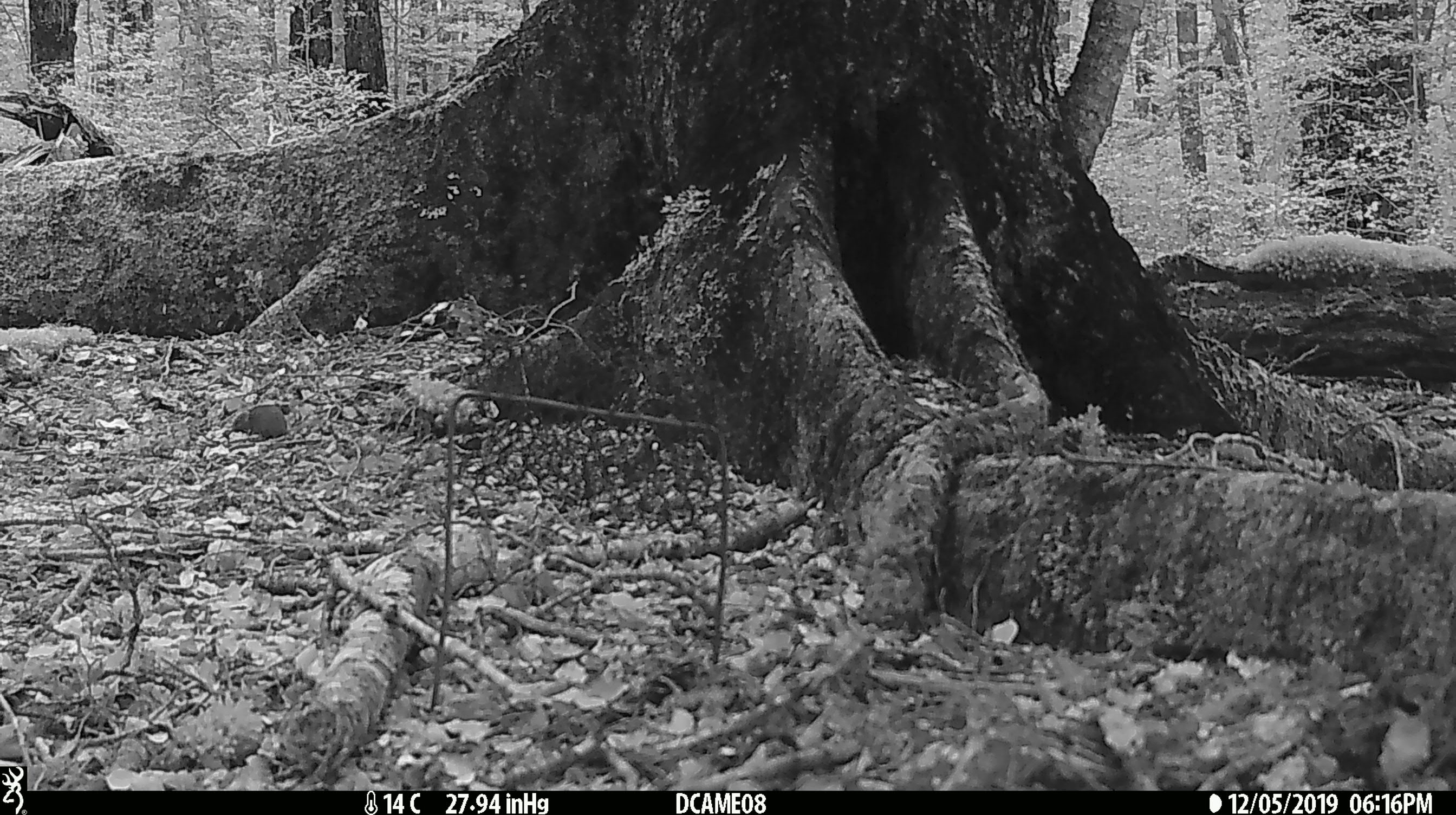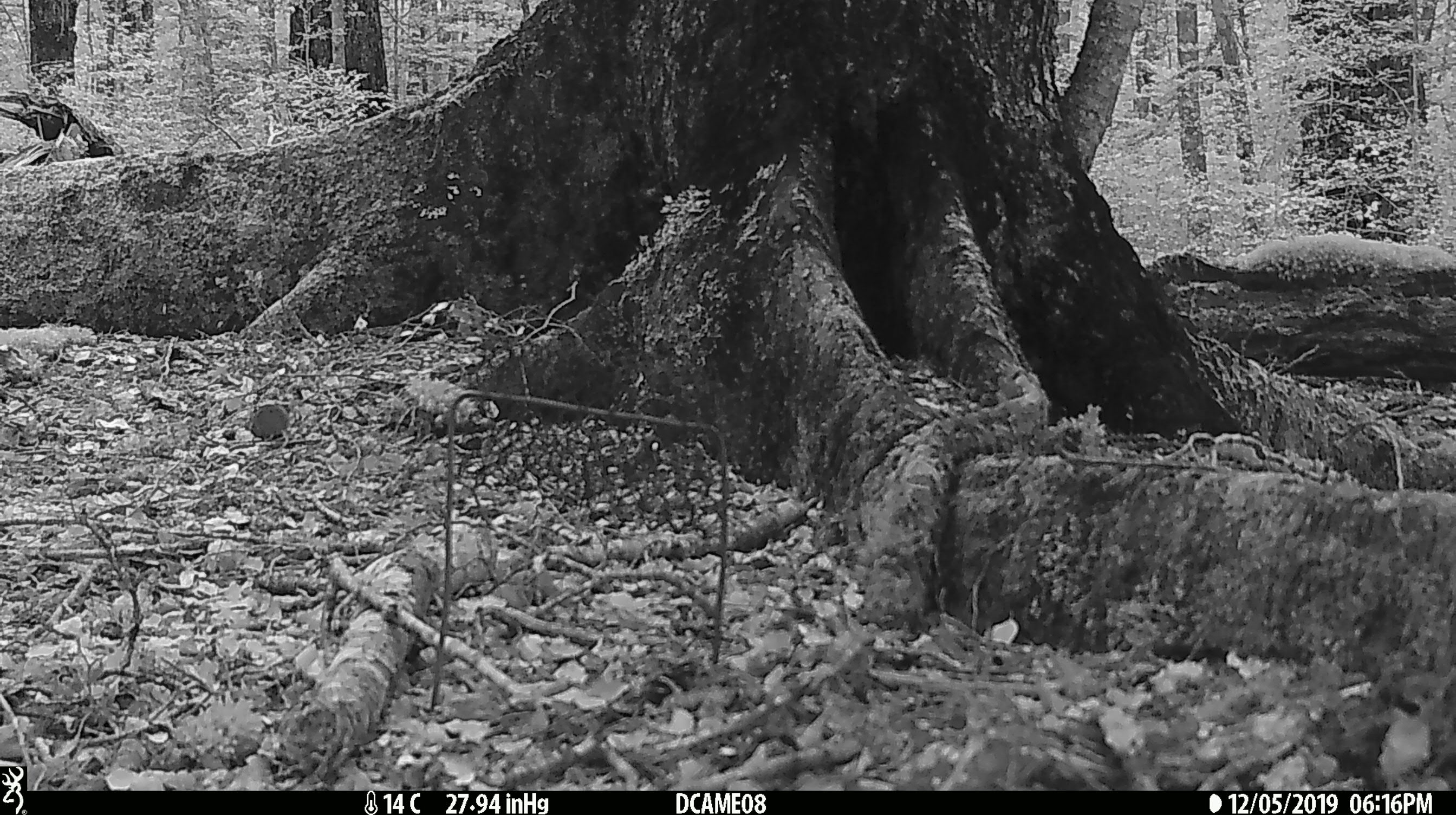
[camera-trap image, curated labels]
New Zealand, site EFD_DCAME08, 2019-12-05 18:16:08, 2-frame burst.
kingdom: Animalia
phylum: Chordata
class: Mammalia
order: Rodentia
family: Muridae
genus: Mus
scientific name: Mus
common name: mouse